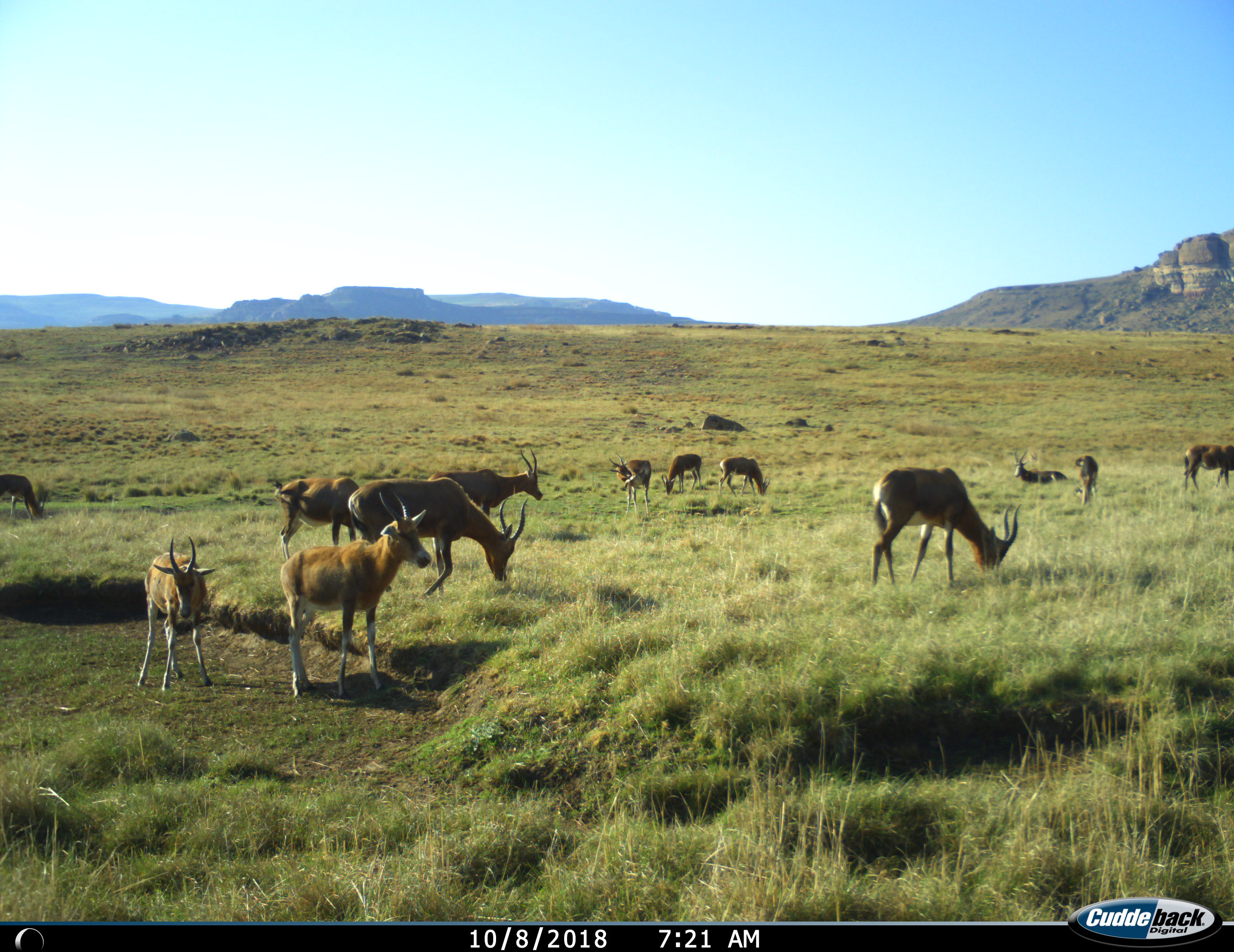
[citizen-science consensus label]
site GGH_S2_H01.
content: unidentified animal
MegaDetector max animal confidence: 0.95